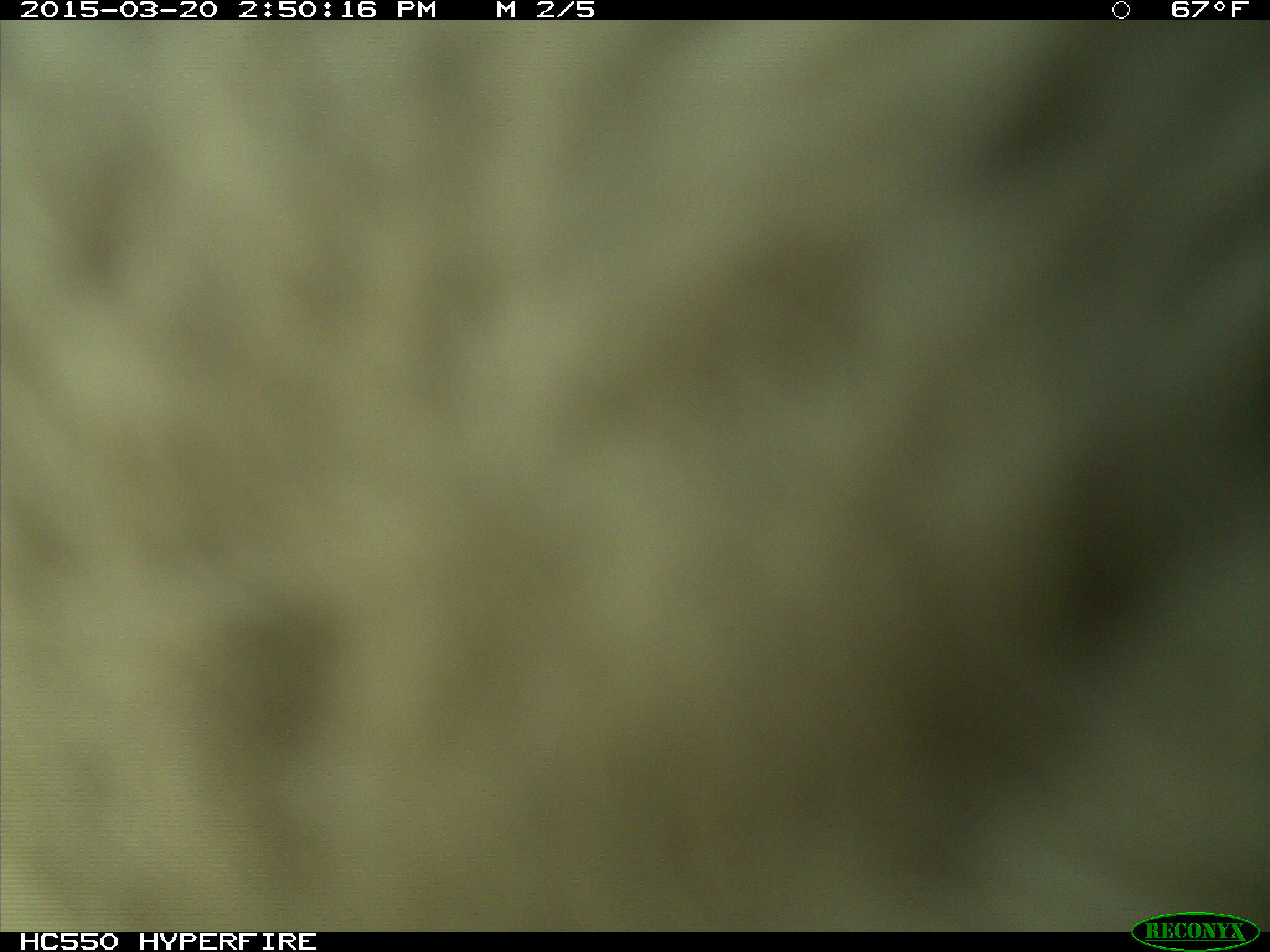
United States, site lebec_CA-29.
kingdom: Animalia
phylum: Chordata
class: Mammalia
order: Artiodactyla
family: Bovidae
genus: Bos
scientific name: Bos taurus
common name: domestic cow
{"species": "Bos taurus (domestic cow)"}